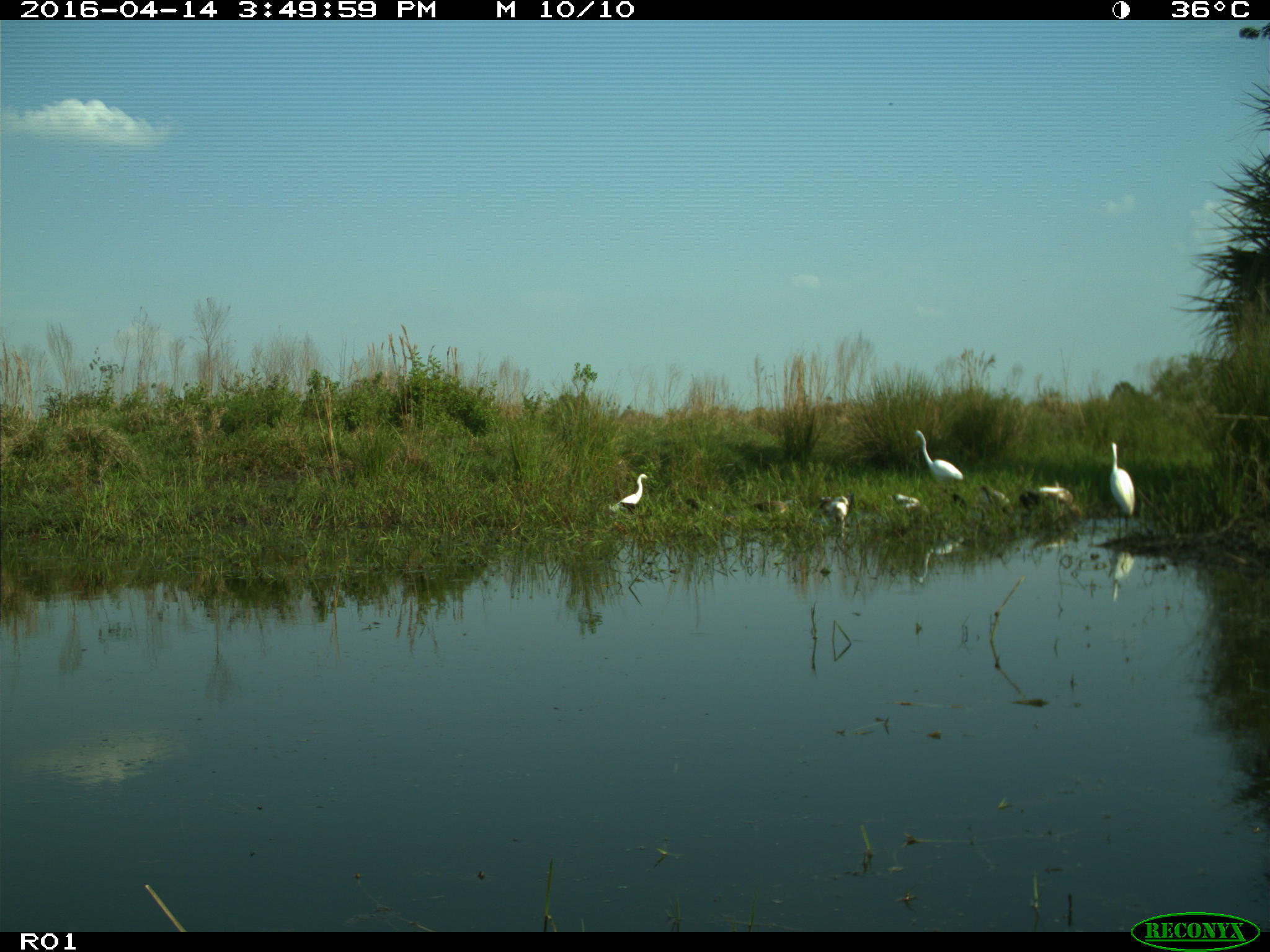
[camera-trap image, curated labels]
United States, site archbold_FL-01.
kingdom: Animalia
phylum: Chordata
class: Mammalia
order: Artiodactyla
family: Bovidae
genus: Bos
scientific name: Bos taurus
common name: domestic cow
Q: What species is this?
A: Bos taurus (domestic cow).